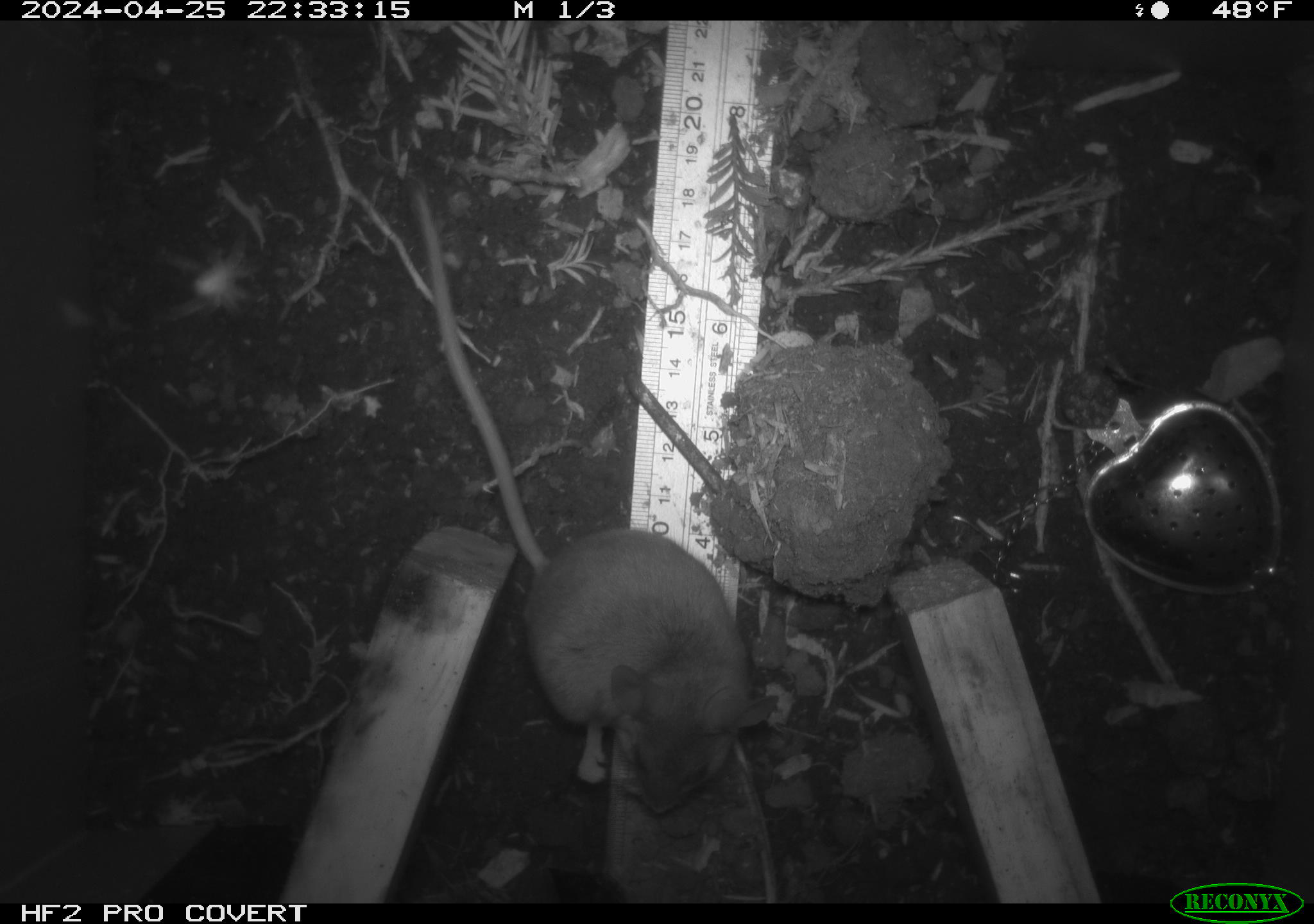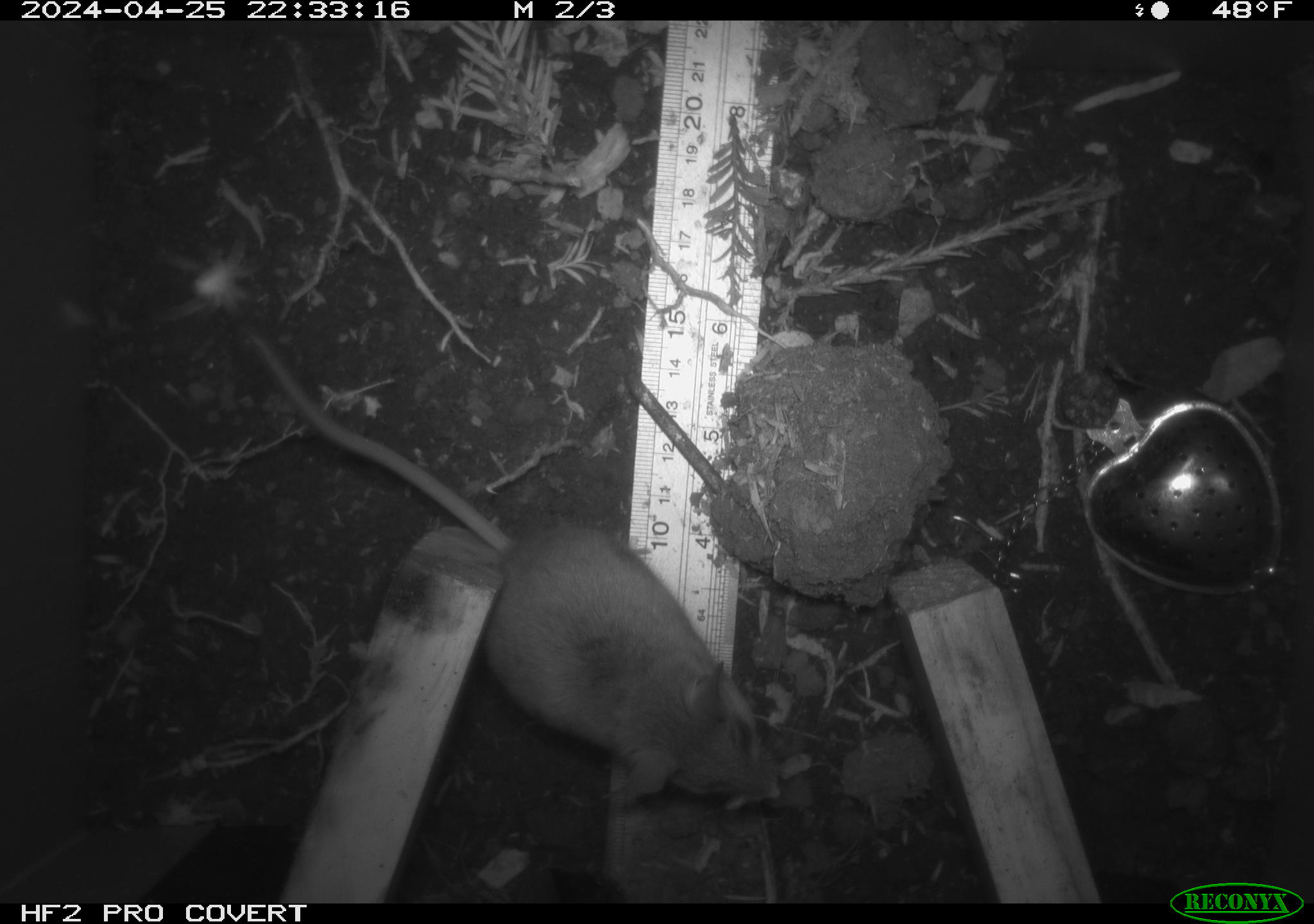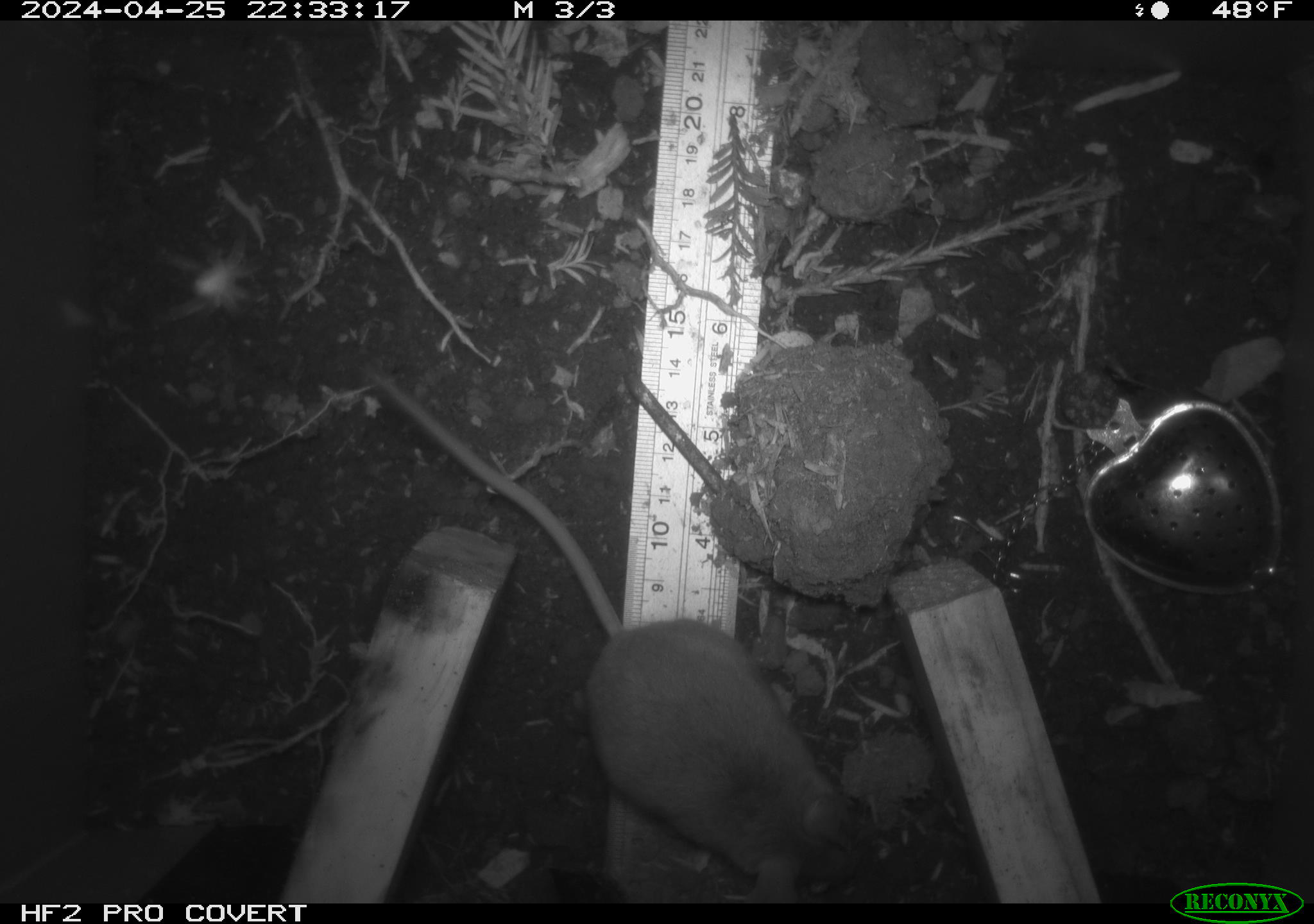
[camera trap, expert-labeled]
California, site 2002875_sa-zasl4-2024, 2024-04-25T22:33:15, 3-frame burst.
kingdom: Animalia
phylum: Chordata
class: Mammalia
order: Rodentia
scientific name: Rodentia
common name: mouse species